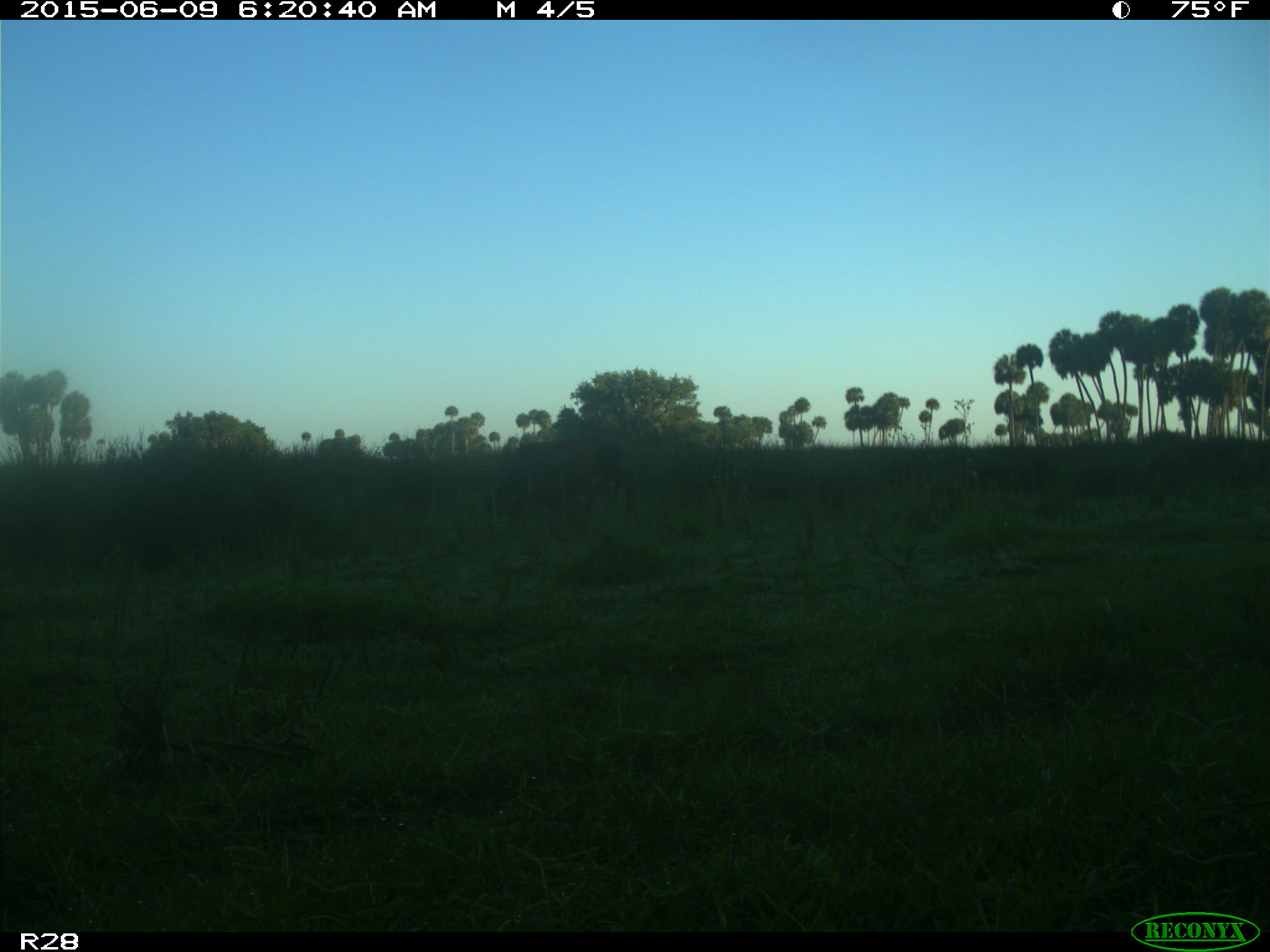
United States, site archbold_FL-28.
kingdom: Animalia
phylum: Chordata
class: Mammalia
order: Artiodactyla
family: Bovidae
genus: Bos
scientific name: Bos taurus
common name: domestic cow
Bos taurus (domestic cow).